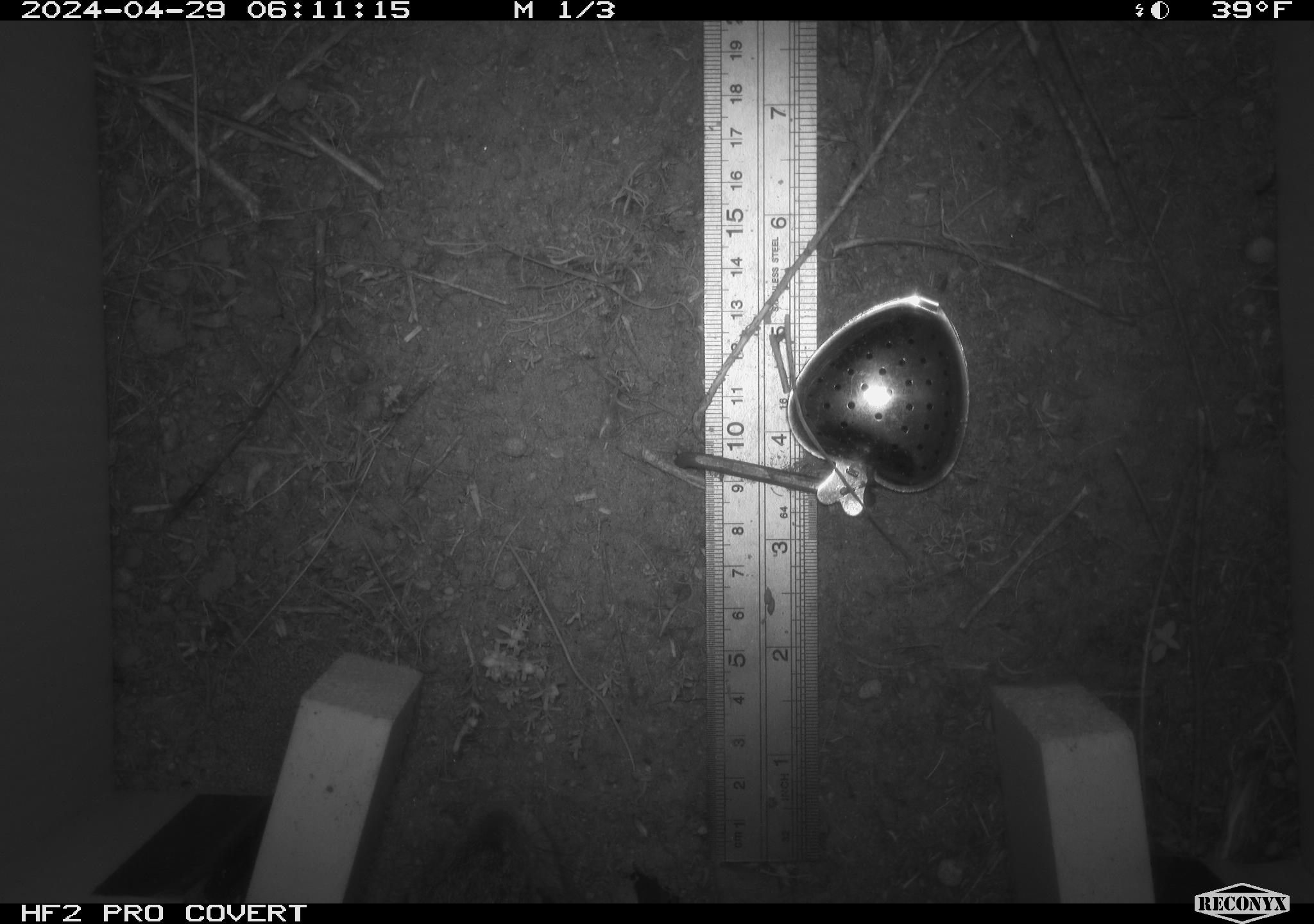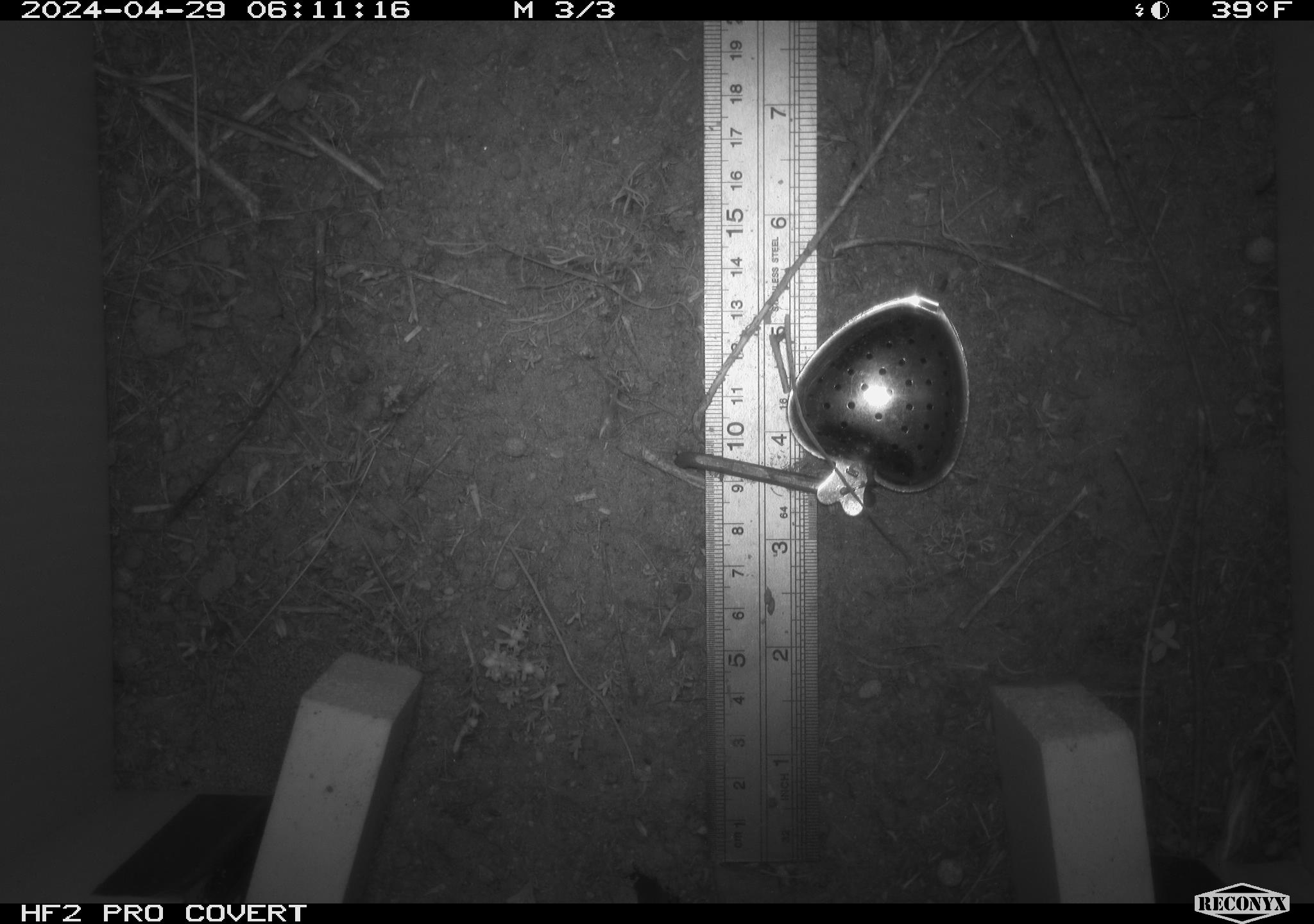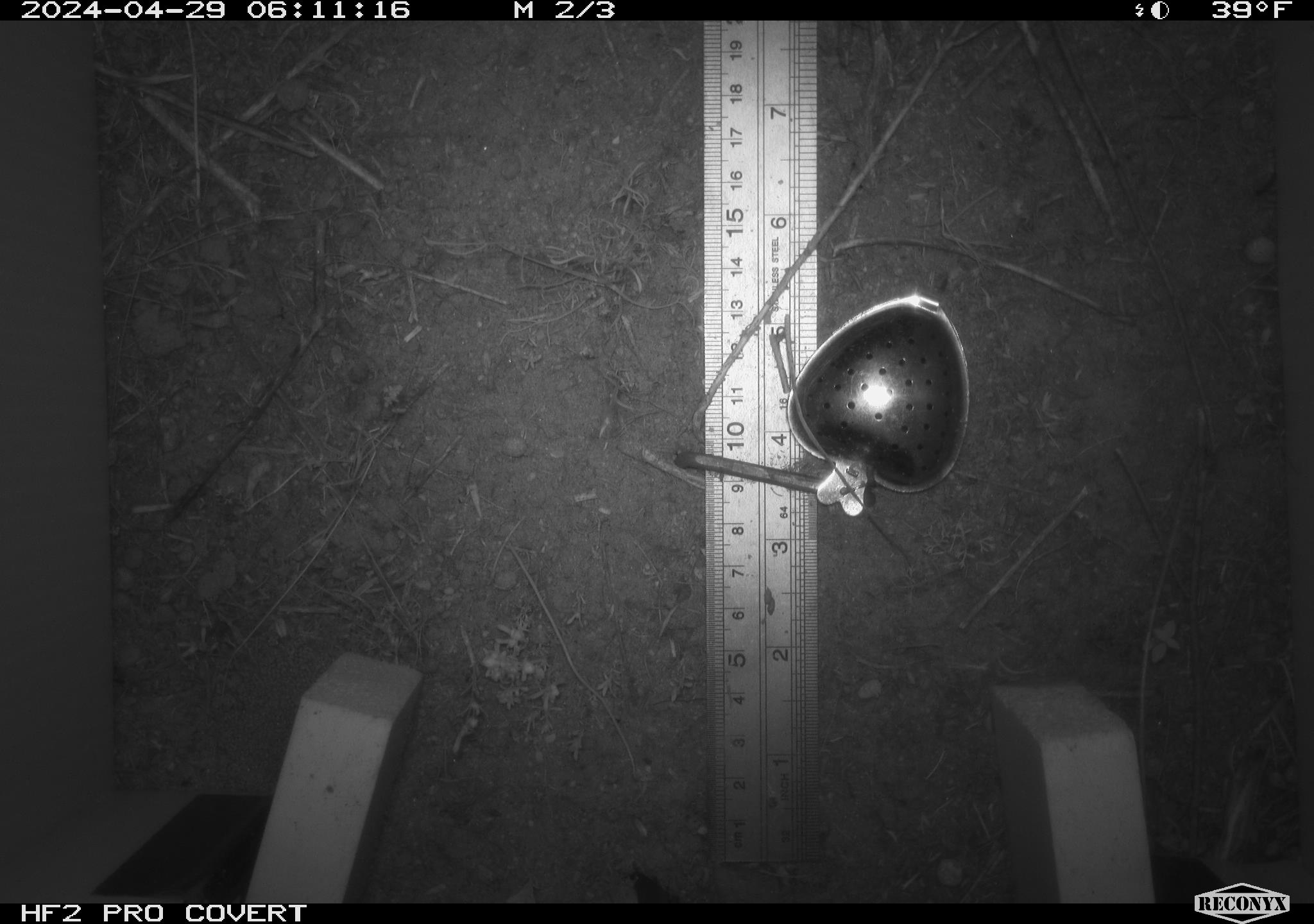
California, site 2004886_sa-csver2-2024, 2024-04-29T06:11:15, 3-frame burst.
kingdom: Animalia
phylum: Chordata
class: Mammalia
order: Rodentia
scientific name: Rodentia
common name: rodent